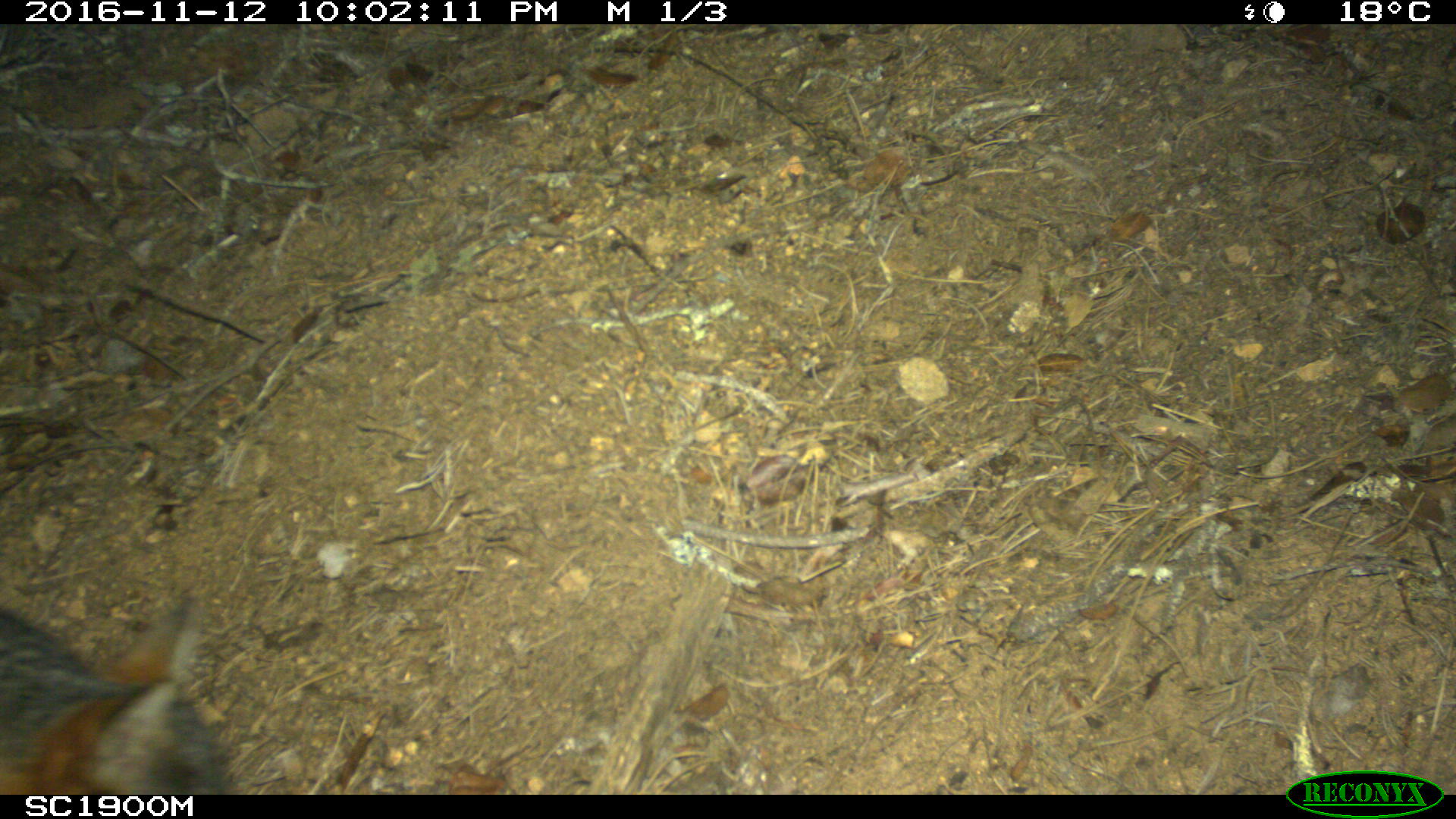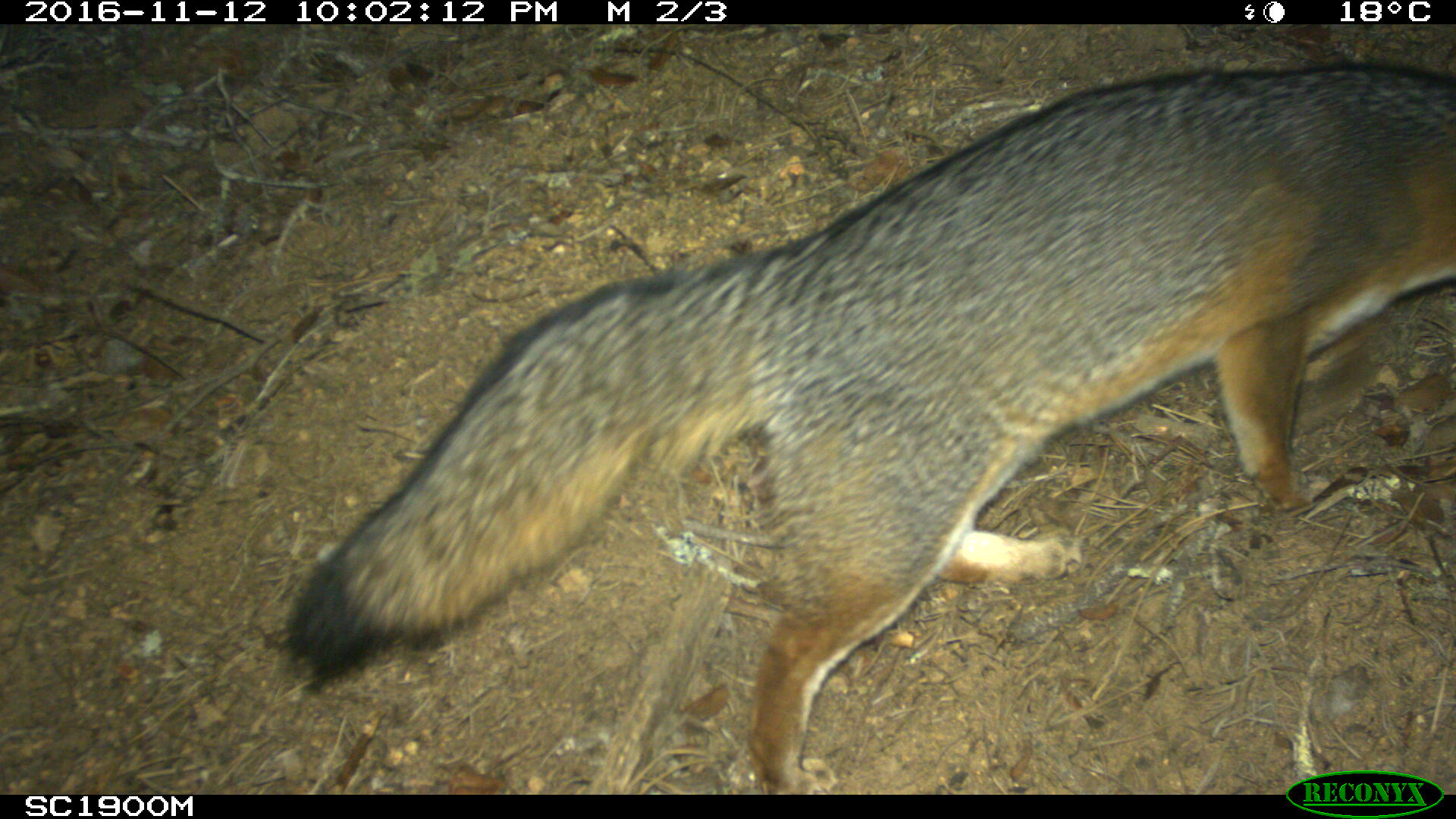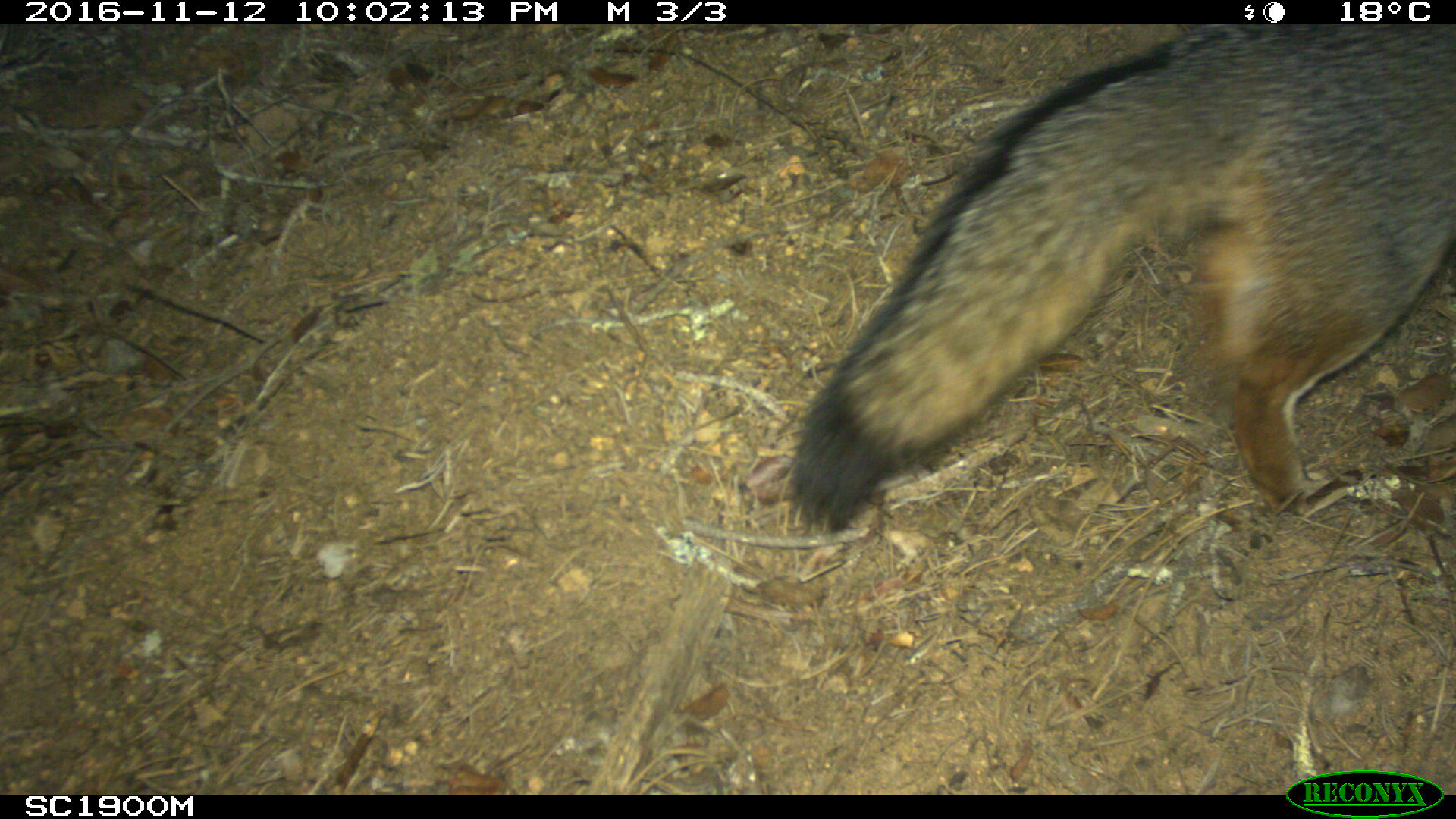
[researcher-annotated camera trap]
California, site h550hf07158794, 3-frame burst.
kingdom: Animalia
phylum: Chordata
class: Mammalia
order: Carnivora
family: Canidae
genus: Urocyon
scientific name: Urocyon littoralis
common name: island fox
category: fox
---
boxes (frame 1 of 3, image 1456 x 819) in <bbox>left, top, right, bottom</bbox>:
fox: <bbox>0, 592, 237, 793</bbox>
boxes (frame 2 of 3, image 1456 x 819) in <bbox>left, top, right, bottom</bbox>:
fox: <bbox>284, 58, 1455, 792</bbox>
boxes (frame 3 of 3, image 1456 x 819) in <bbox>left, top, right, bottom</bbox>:
fox: <bbox>788, 24, 1455, 531</bbox>